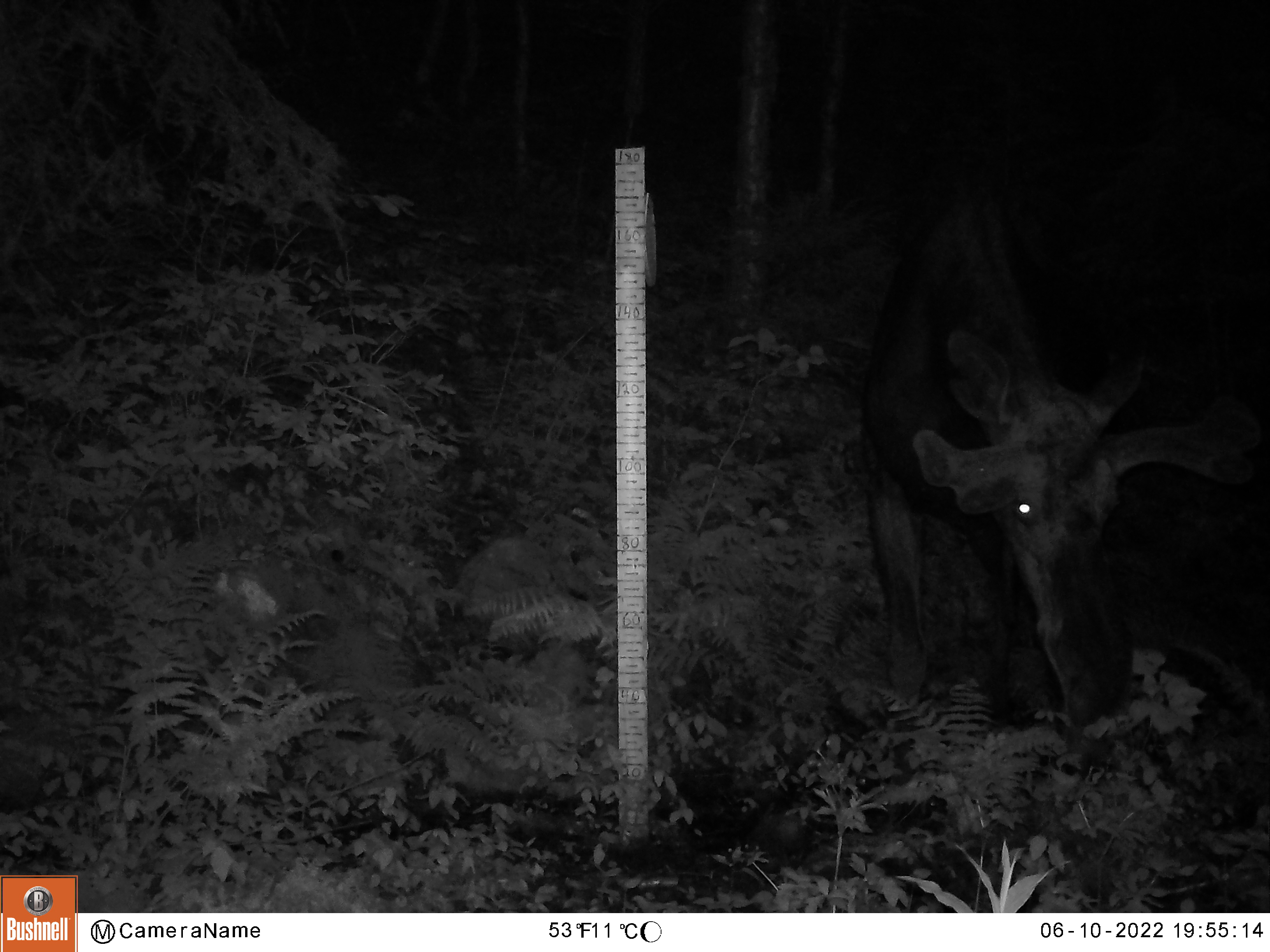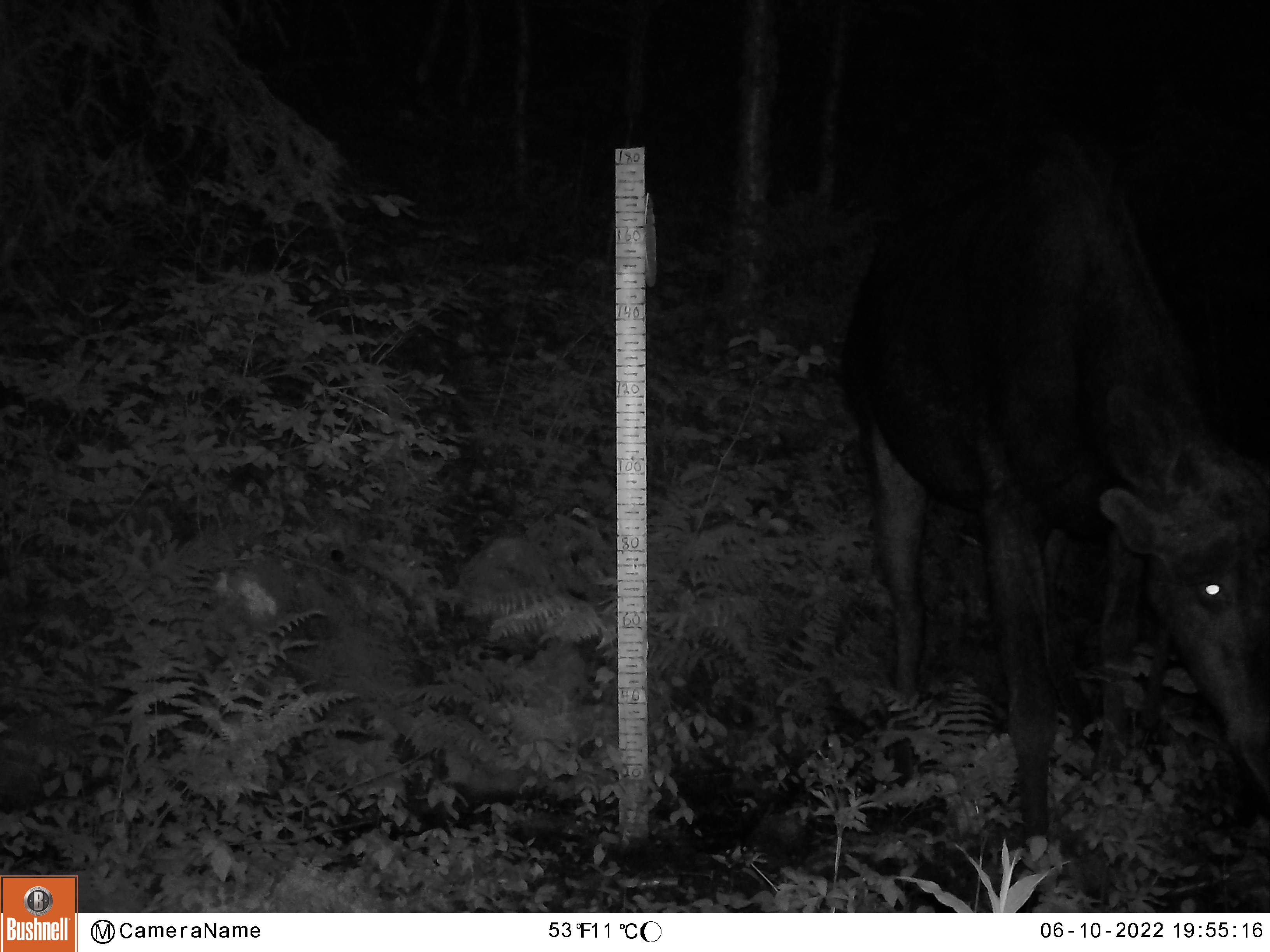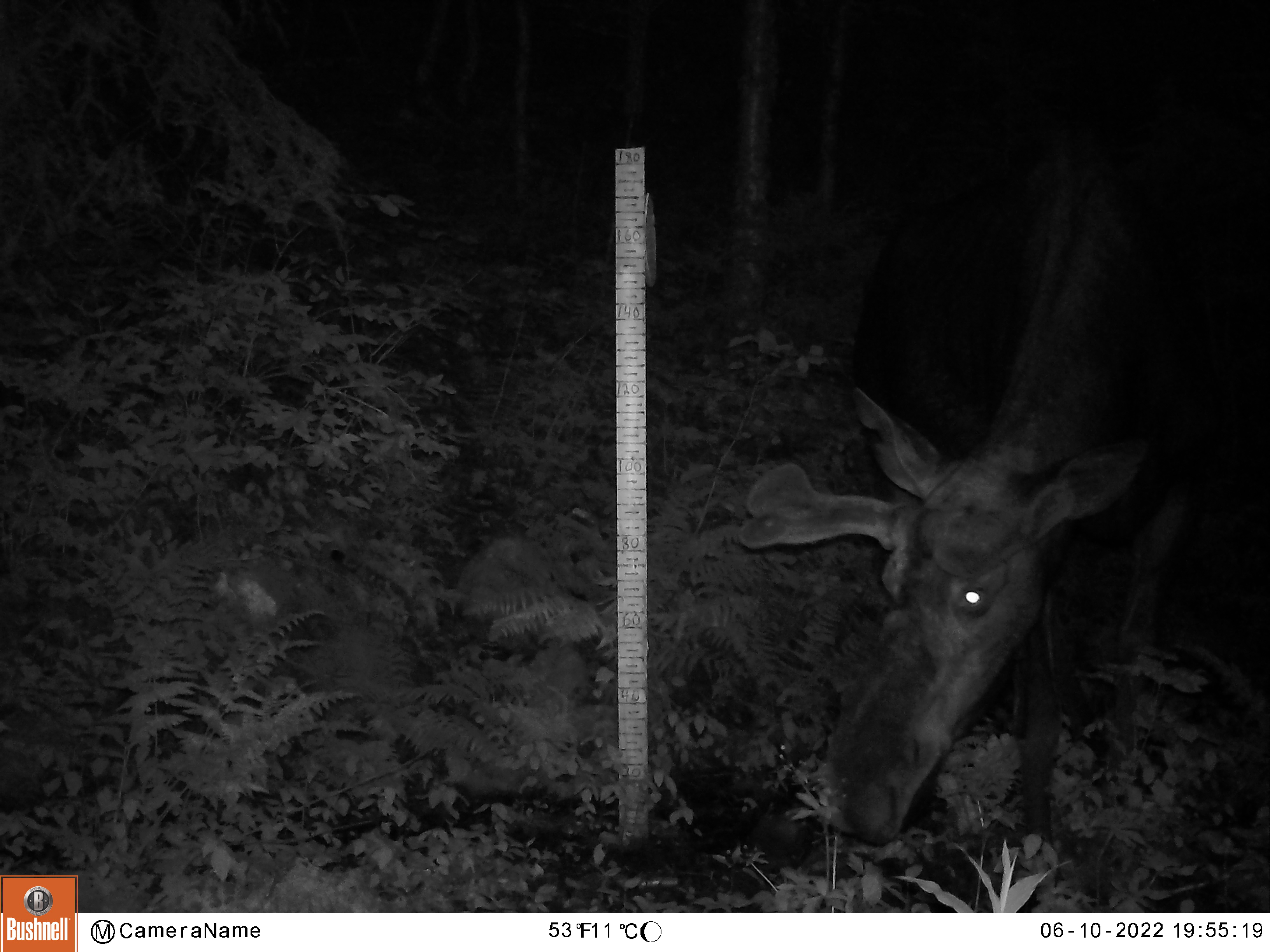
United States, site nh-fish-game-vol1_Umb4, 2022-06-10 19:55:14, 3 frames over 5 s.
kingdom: Animalia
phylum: Chordata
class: Mammalia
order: Artiodactyla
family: Cervidae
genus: Alces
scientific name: Alces alces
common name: moose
Moose (Alces alces).